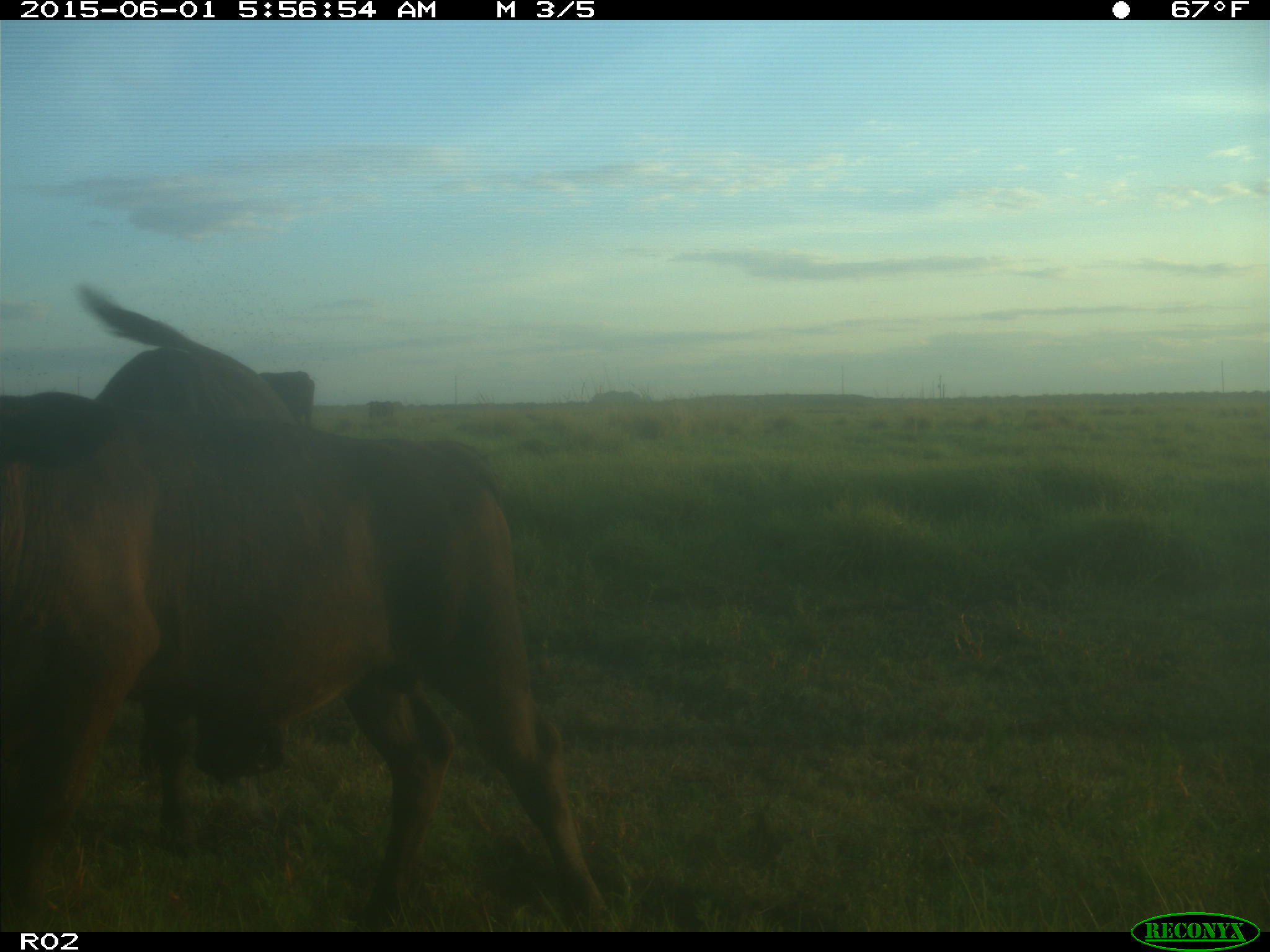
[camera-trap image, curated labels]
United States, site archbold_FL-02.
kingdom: Animalia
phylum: Chordata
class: Mammalia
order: Artiodactyla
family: Bovidae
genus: Bos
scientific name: Bos taurus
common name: domestic cow